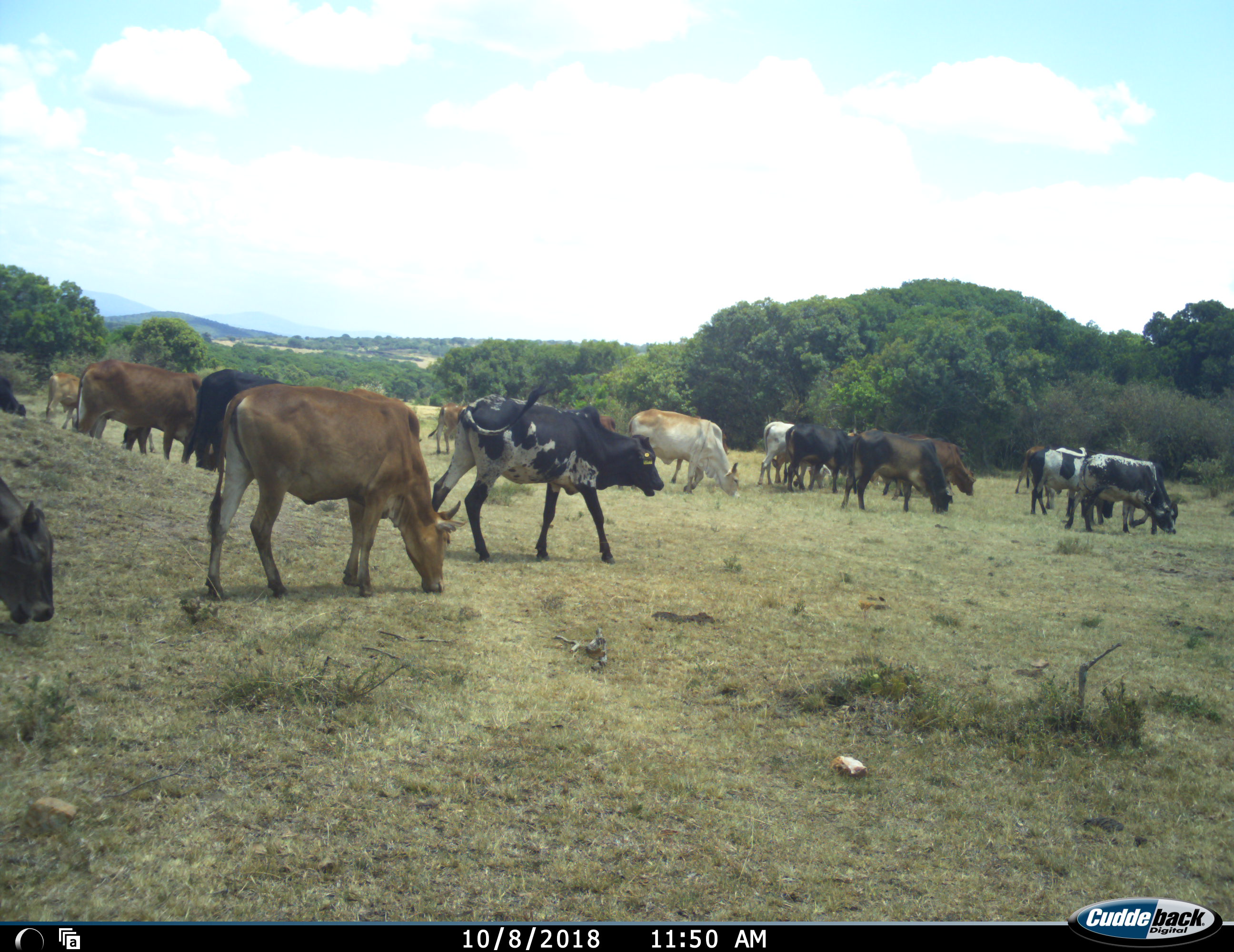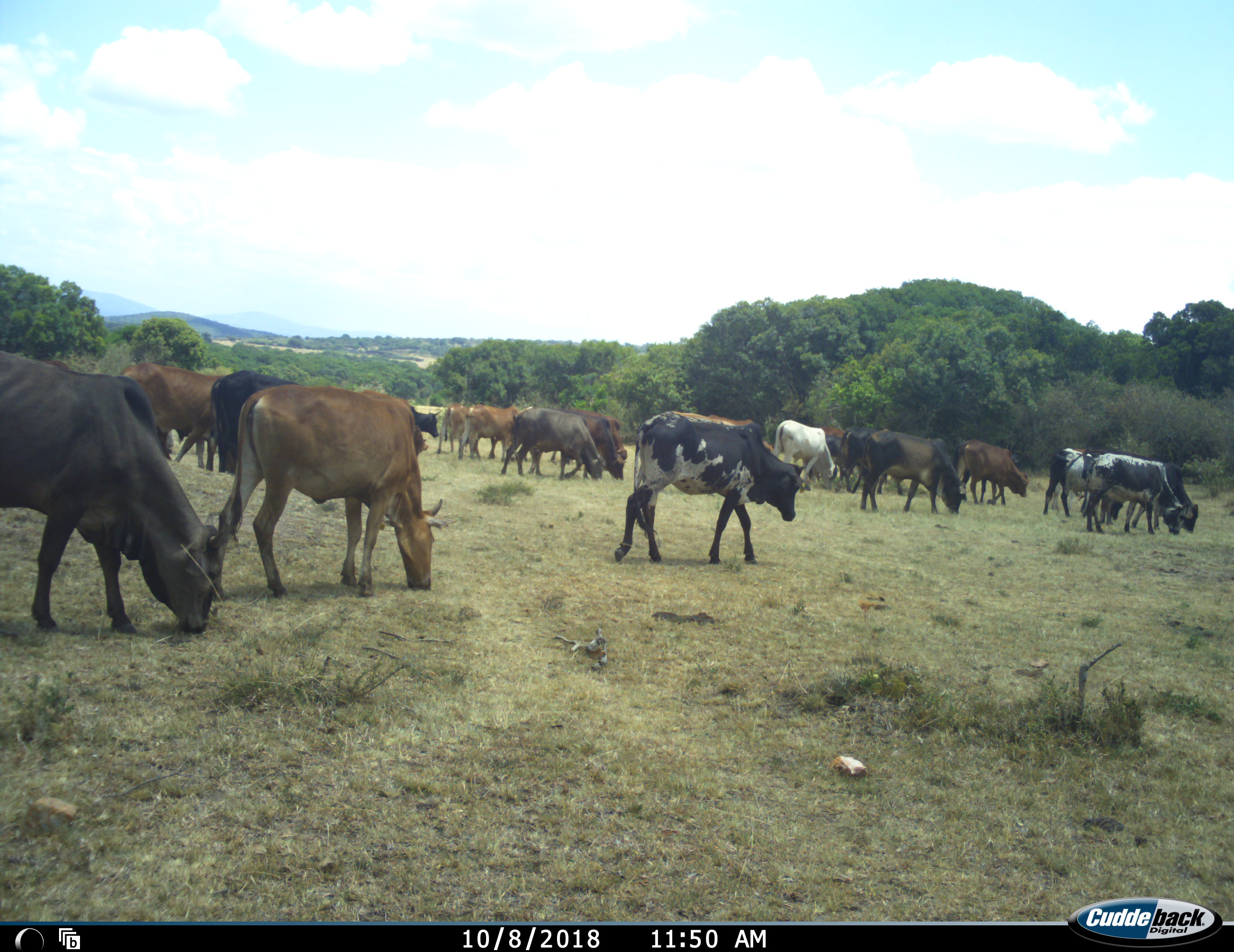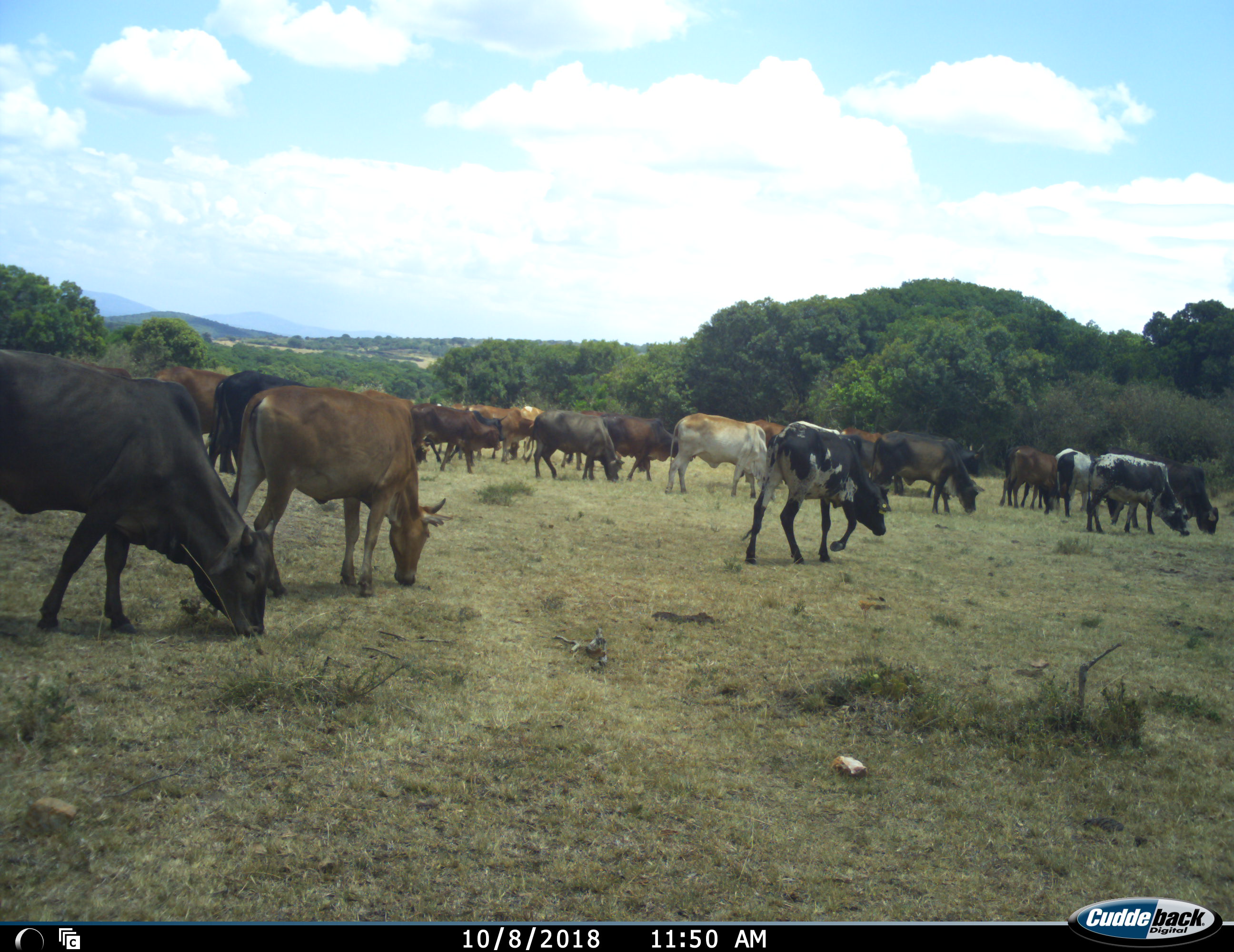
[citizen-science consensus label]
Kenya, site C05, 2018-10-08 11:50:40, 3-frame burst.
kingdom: Animalia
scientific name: Animalia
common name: animal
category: domesticanimal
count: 11-50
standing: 25%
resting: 0%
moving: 88%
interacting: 0%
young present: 0%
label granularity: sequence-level